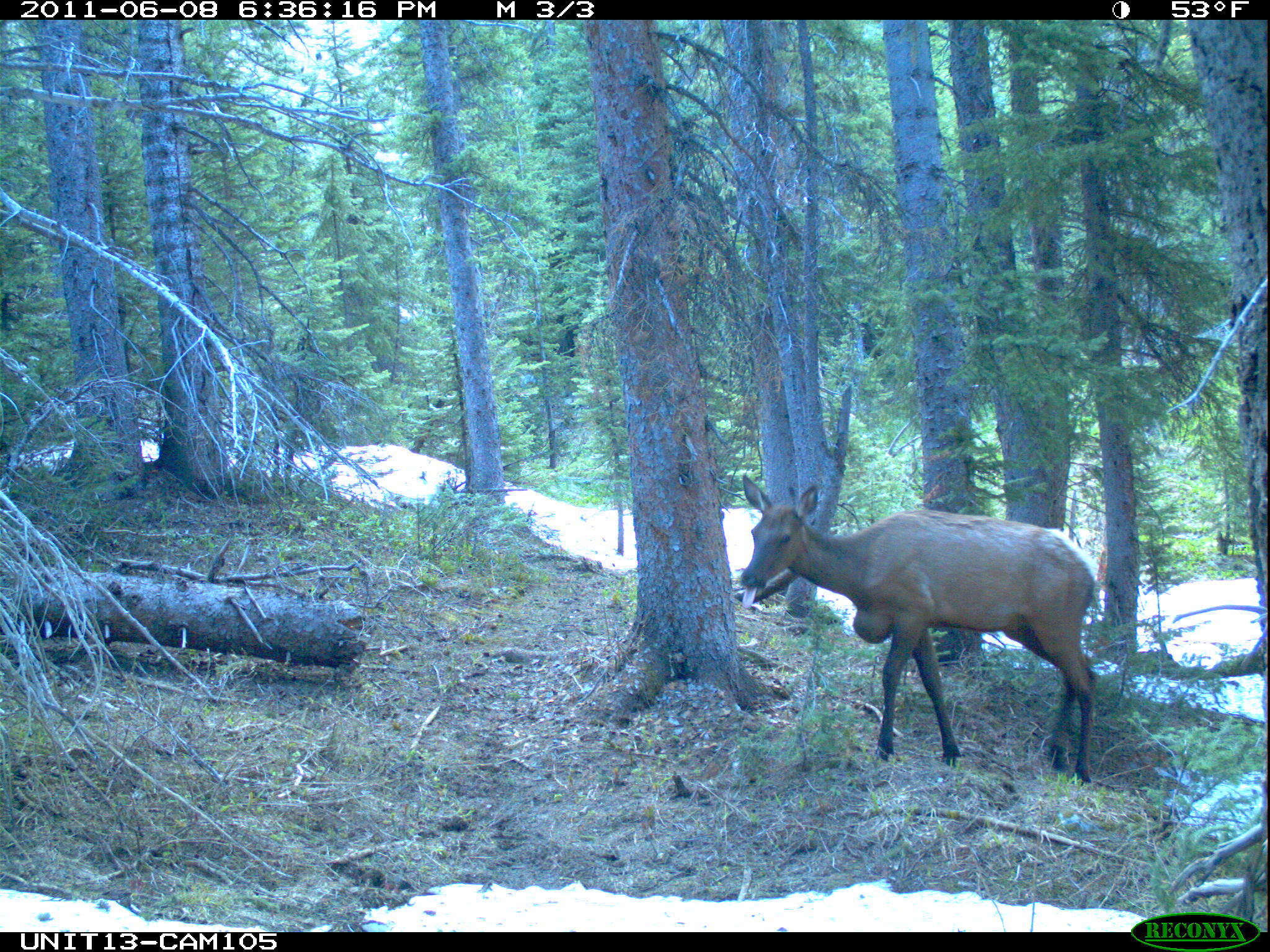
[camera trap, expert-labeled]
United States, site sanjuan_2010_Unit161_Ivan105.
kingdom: Animalia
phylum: Chordata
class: Mammalia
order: Artiodactyla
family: Cervidae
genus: Cervus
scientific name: Cervus elaphus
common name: red deer